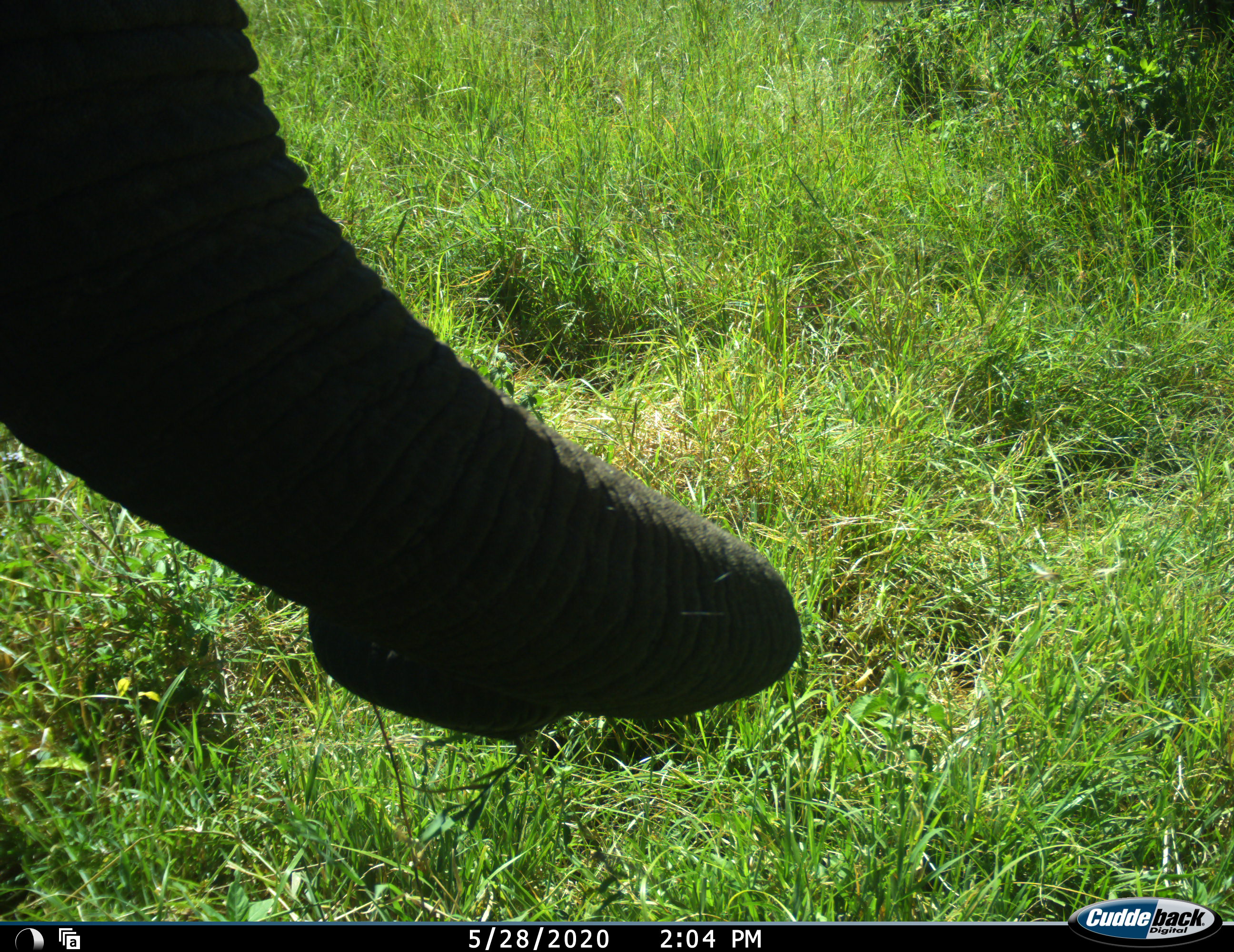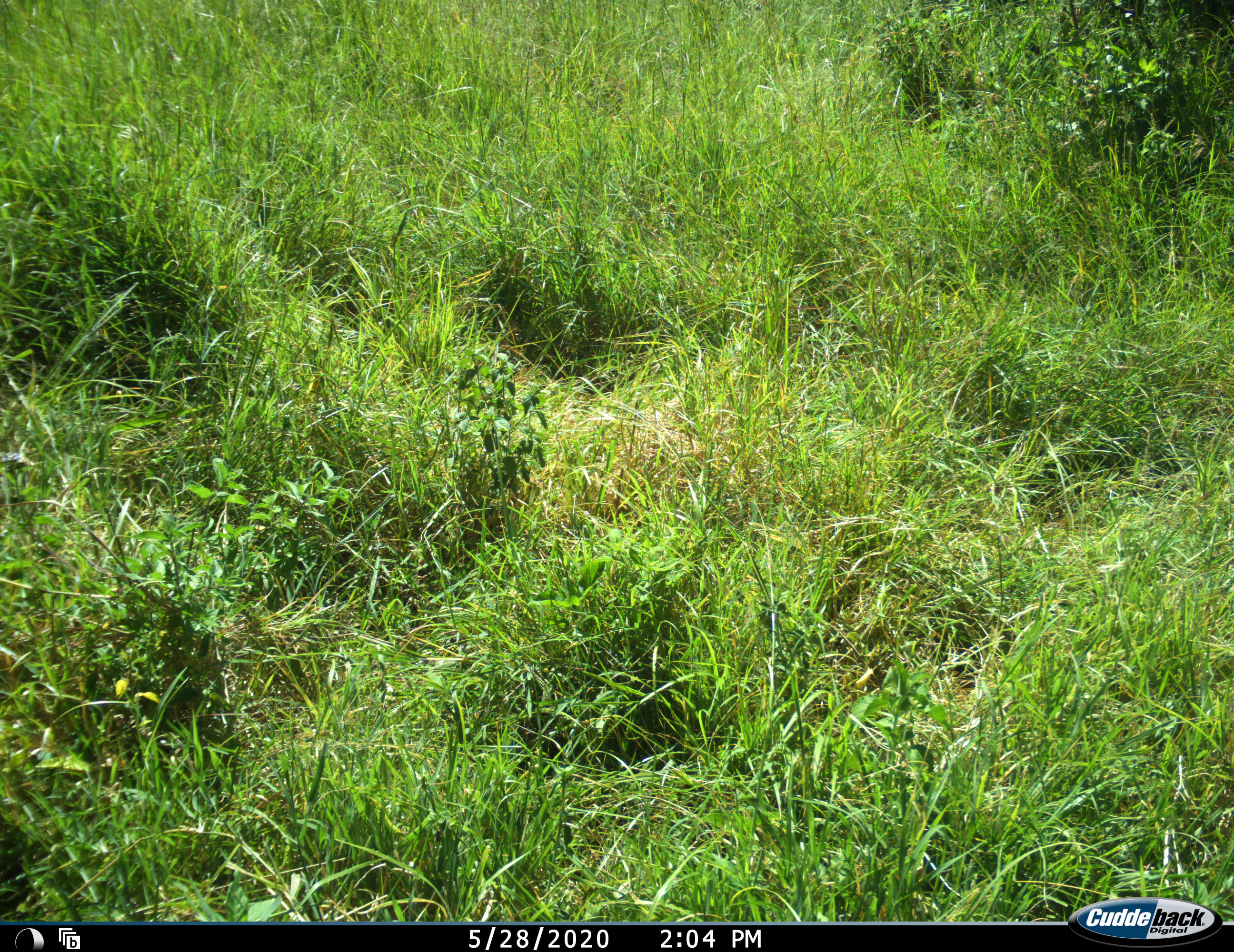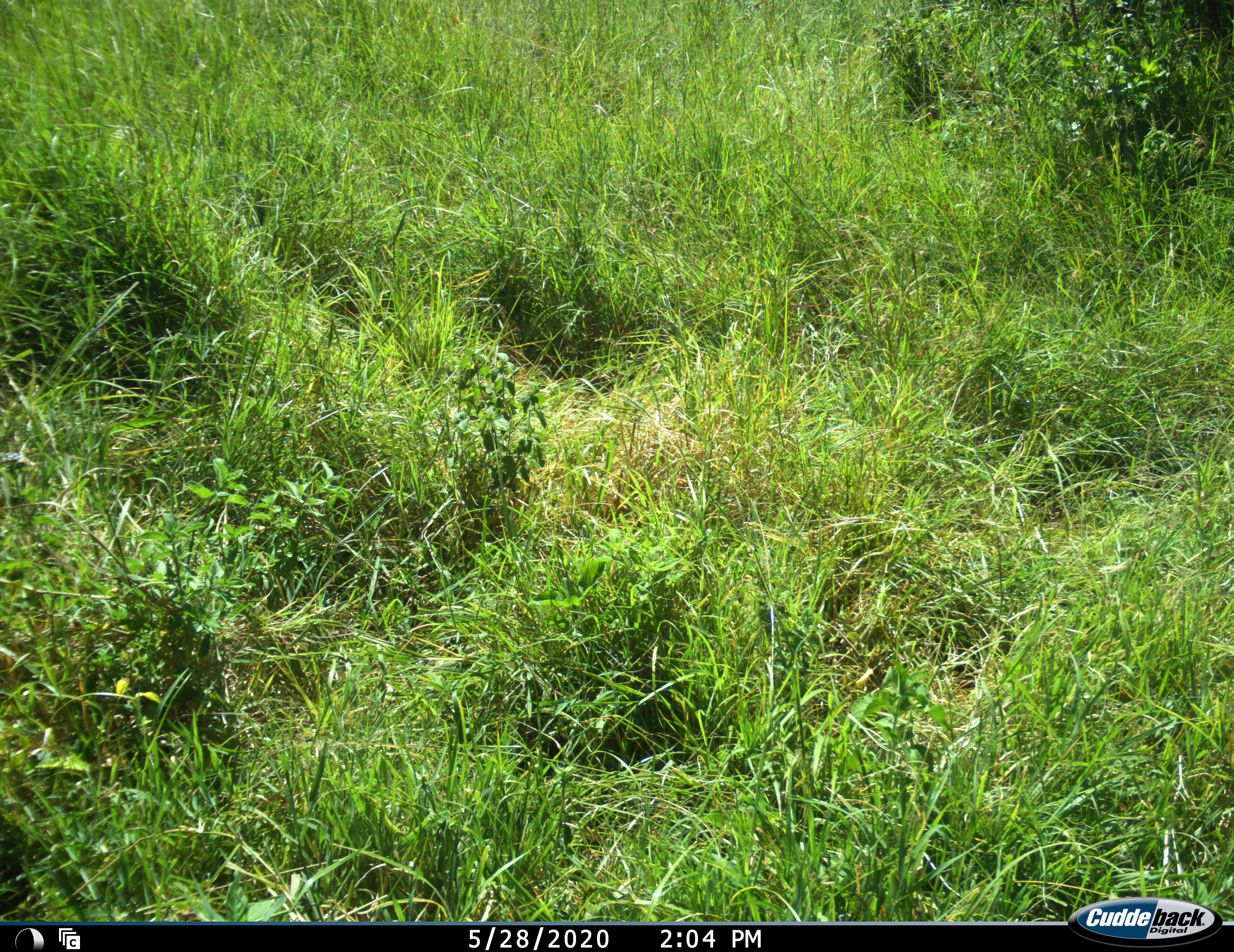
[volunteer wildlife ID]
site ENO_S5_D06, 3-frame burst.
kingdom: Animalia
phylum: Chordata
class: Mammalia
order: Proboscidea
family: Elephantidae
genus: Loxodonta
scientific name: Loxodonta africana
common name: african bush elephant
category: elephant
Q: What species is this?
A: Elephant (african bush elephant) (Loxodonta africana).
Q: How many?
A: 1.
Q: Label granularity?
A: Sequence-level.